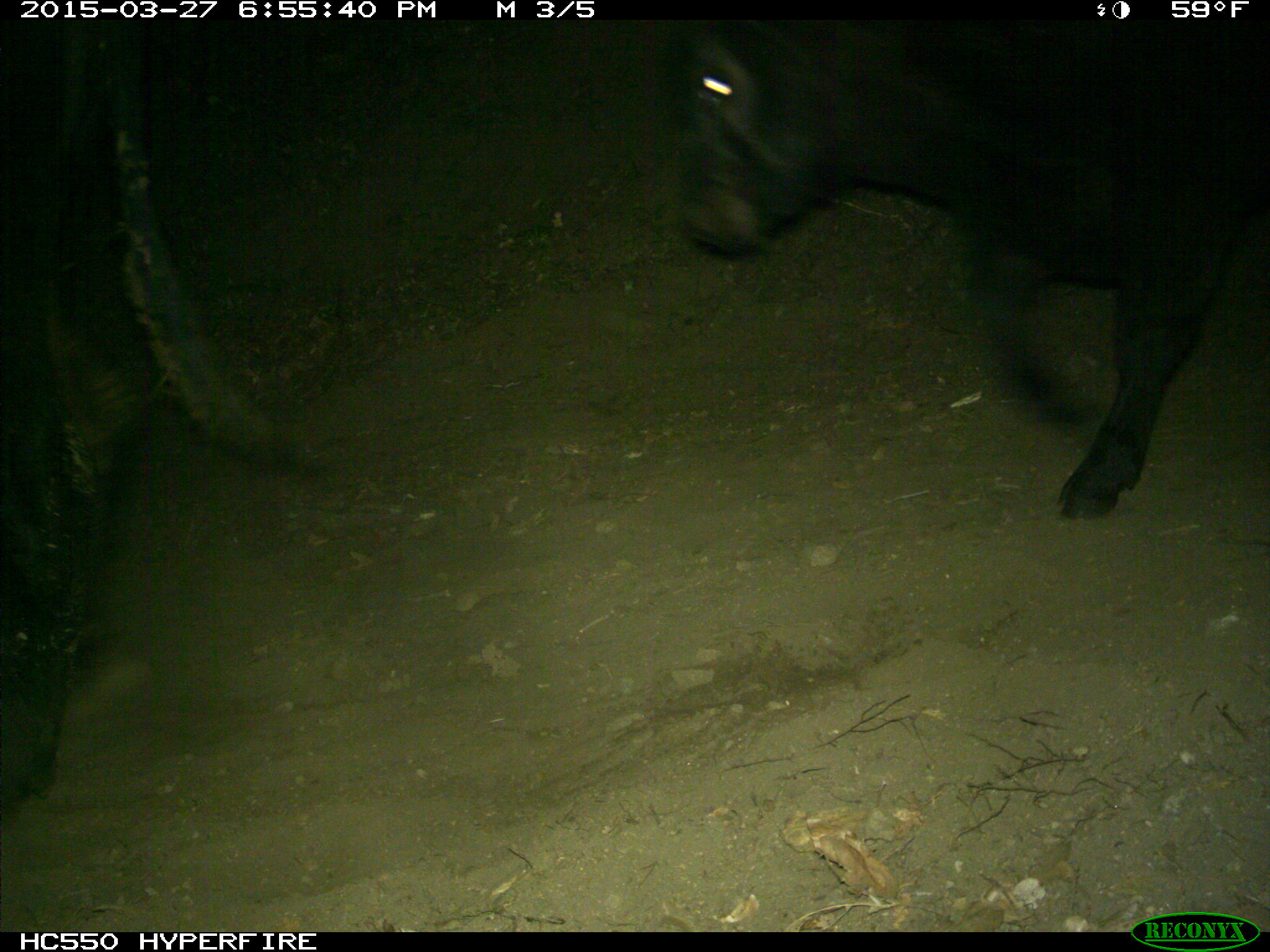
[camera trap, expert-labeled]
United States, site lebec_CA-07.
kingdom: Animalia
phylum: Chordata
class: Mammalia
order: Artiodactyla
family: Bovidae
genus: Bos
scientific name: Bos taurus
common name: domestic cow